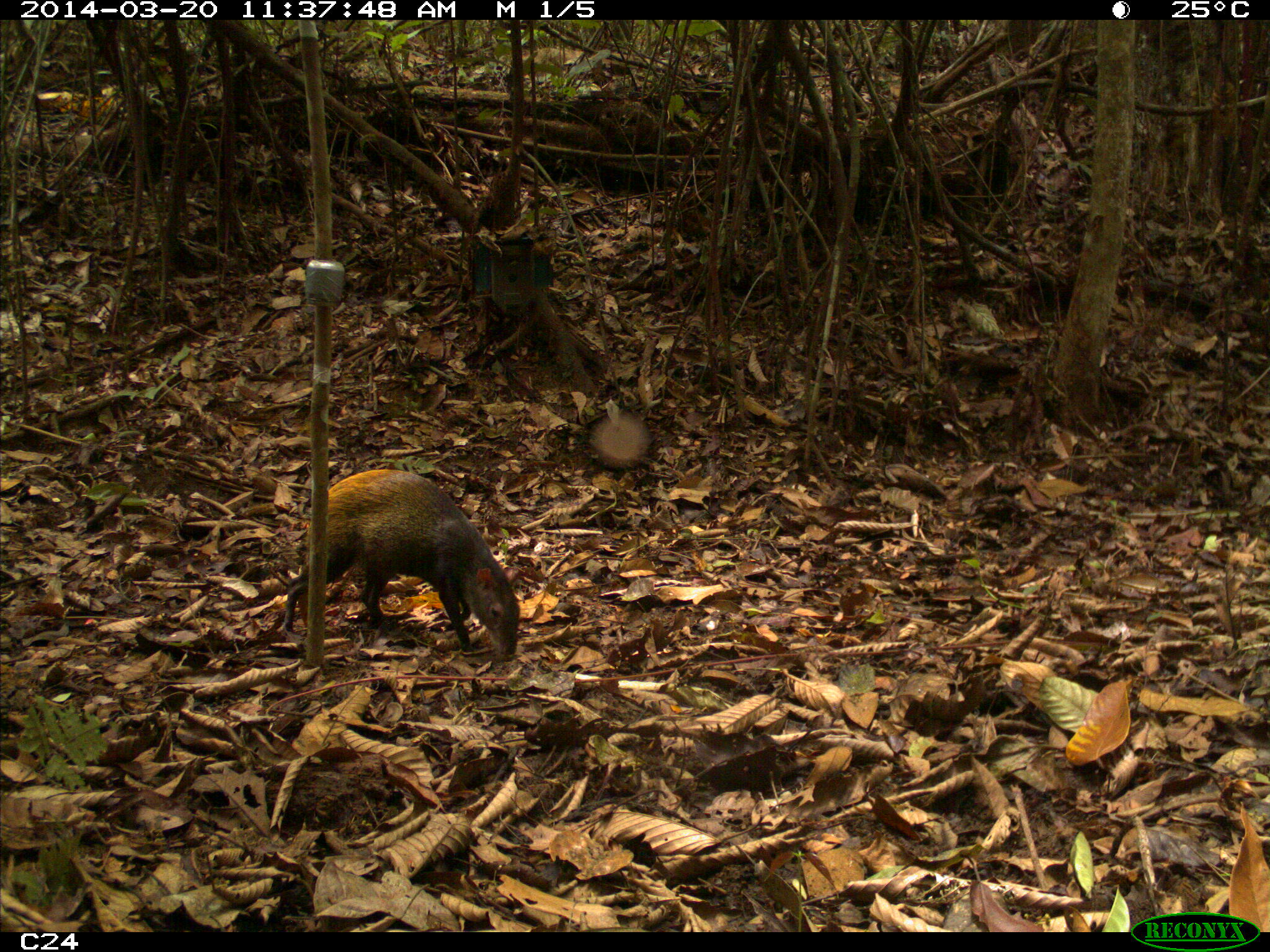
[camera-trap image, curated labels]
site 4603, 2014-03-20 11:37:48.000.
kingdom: Animalia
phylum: Chordata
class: Mammalia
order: Rodentia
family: Dasyproctidae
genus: Dasyprocta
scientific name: Dasyprocta leporina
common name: red-rumped agouti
Dasyprocta leporina (red-rumped agouti), count 1, age adult.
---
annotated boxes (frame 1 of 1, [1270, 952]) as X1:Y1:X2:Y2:
dasyprocta leporina: 284:469:521:657